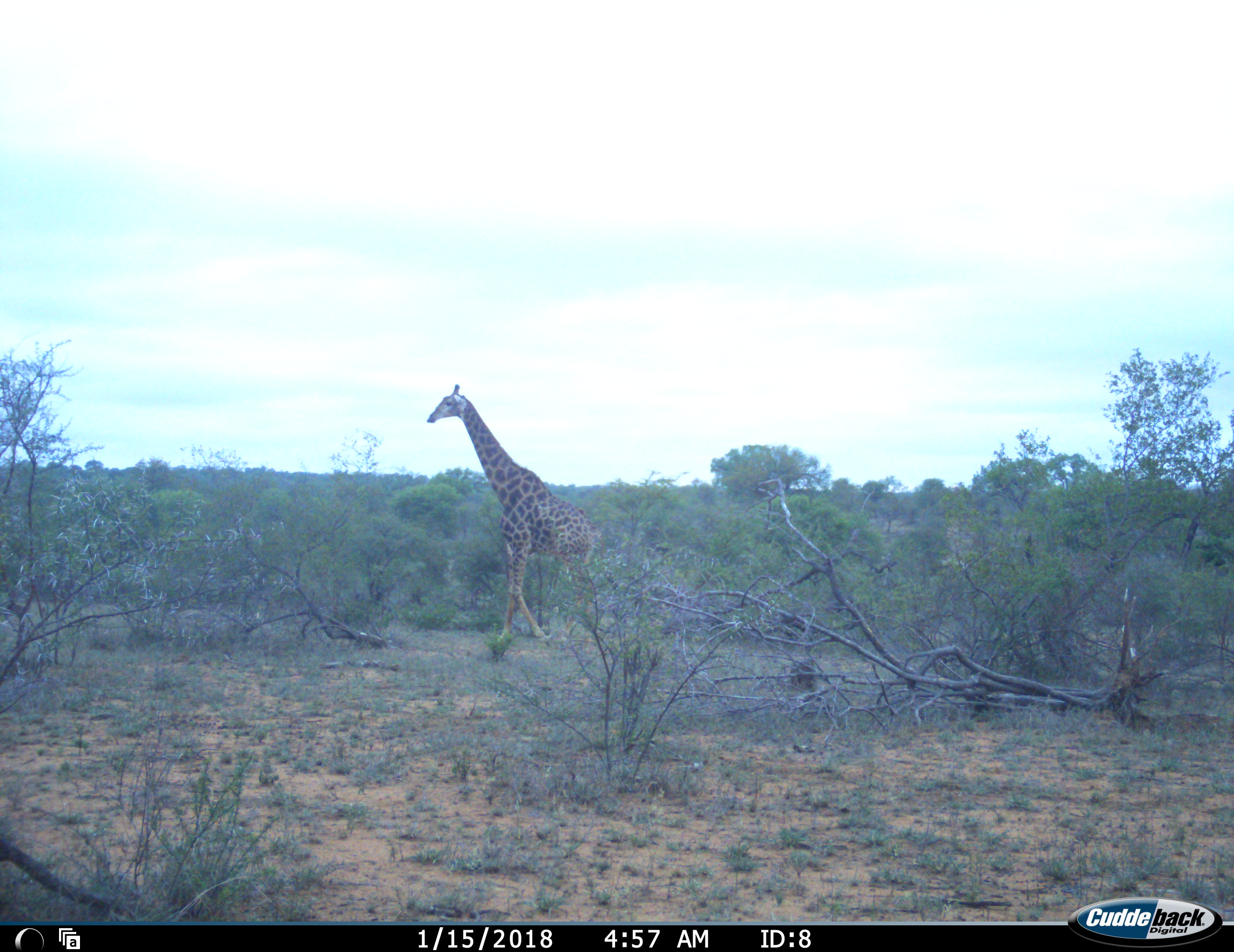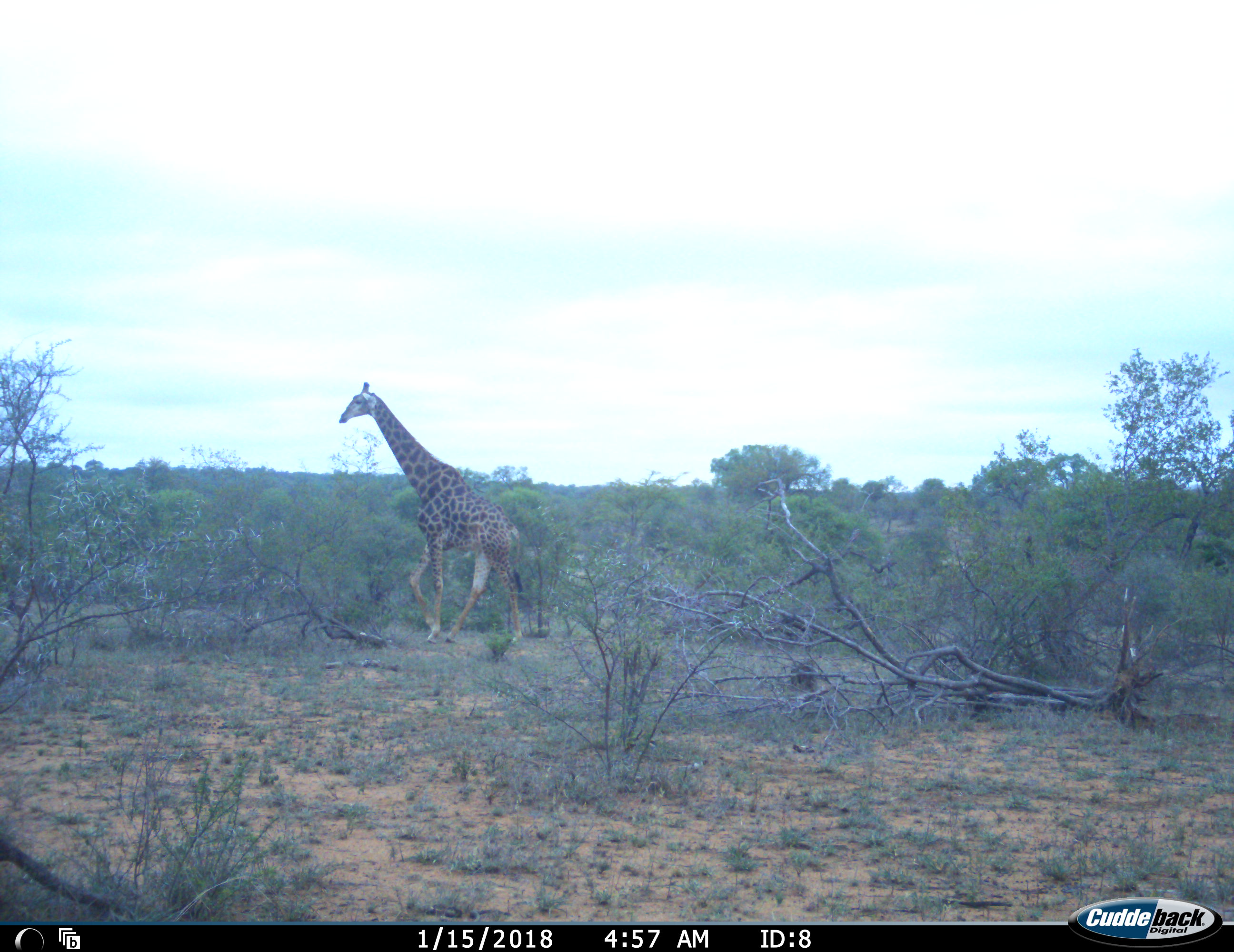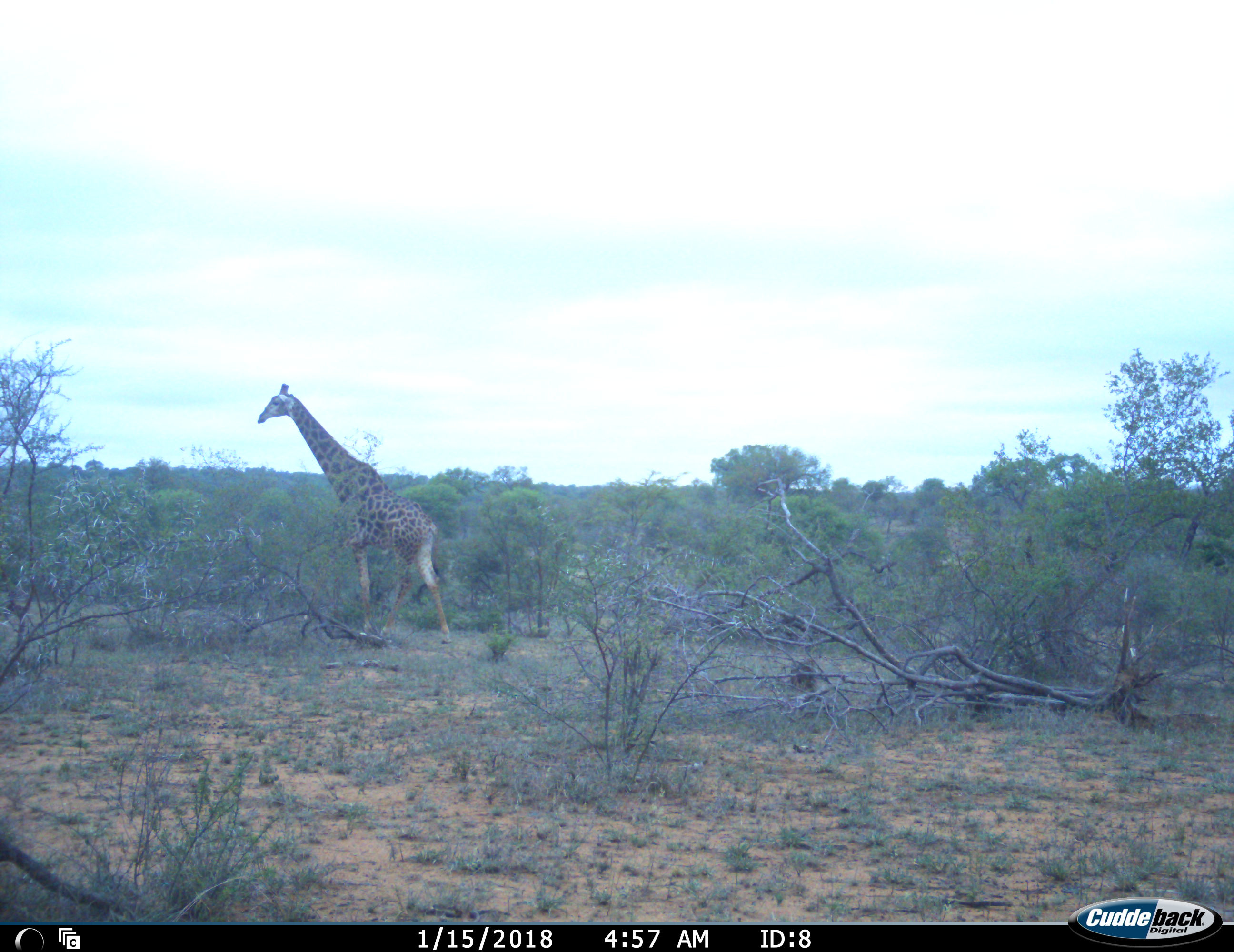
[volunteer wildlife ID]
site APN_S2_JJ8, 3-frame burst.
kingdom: Animalia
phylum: Chordata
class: Mammalia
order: Artiodactyla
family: Giraffidae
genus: Giraffa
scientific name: Giraffa camelopardalis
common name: giraffe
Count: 1.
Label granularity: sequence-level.